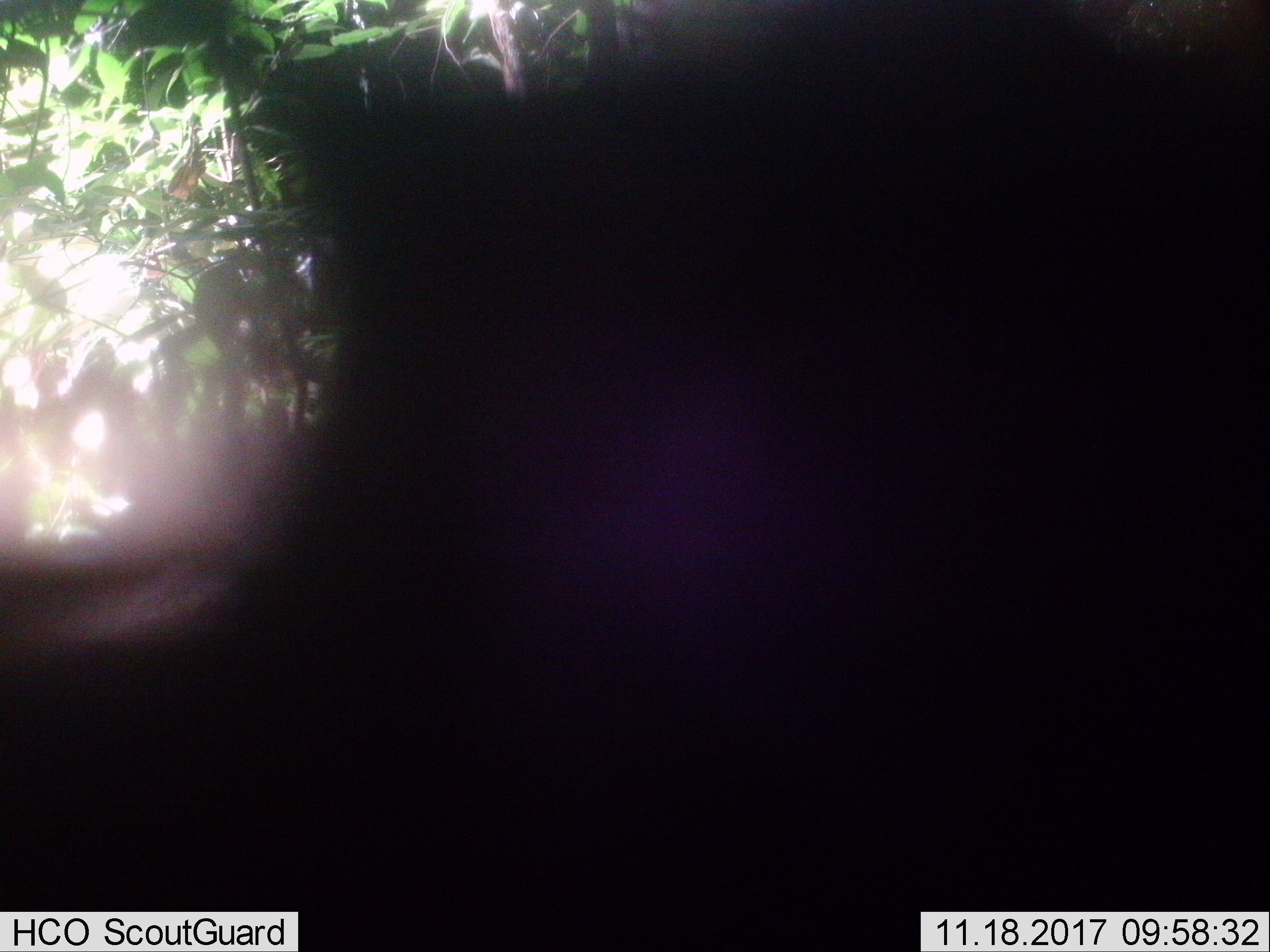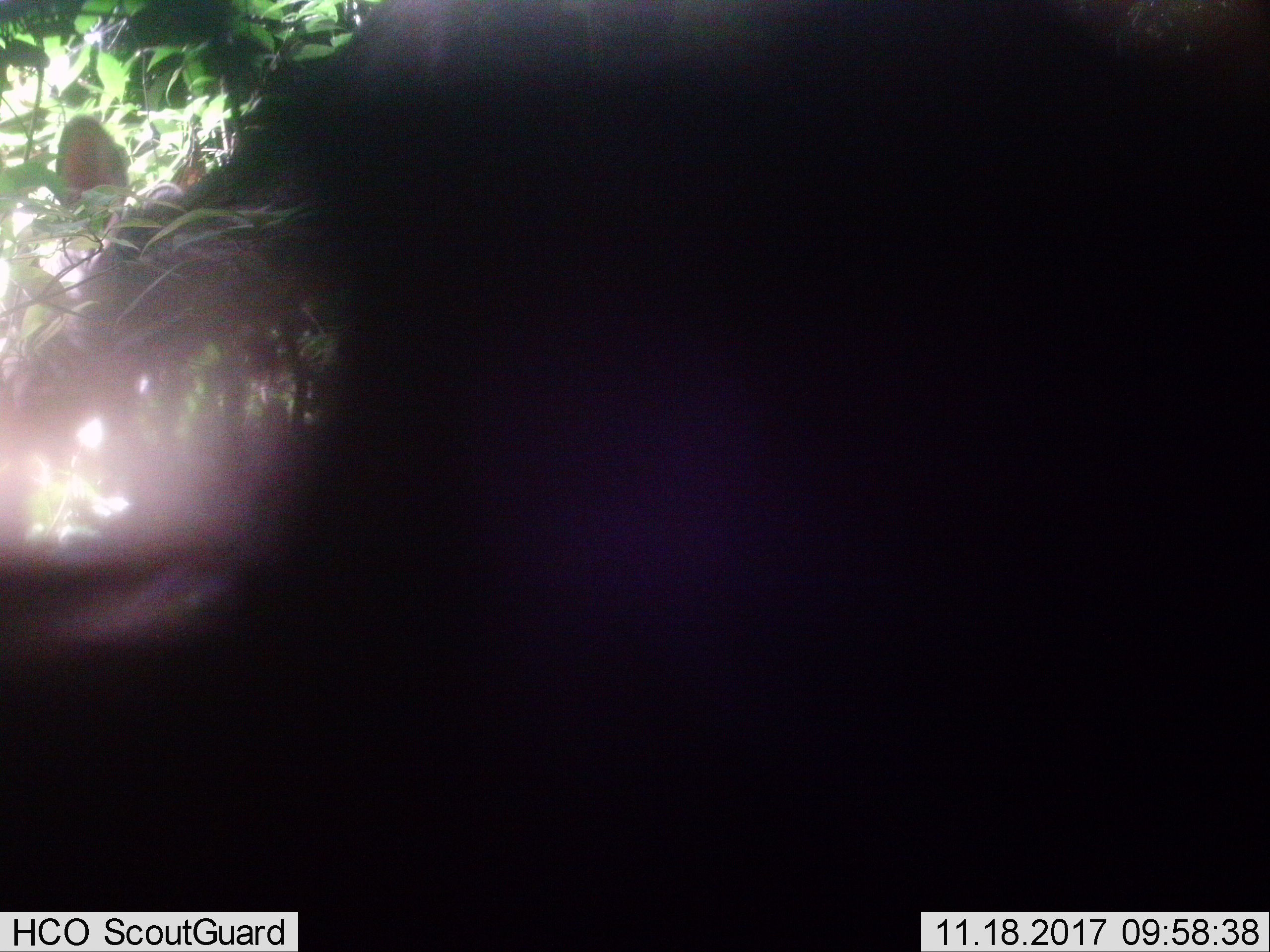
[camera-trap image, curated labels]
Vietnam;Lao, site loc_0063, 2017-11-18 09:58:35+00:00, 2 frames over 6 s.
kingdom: Animalia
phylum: Chordata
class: Mammalia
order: Artiodactyla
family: Cervidae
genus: Rusa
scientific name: Rusa unicolor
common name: sambar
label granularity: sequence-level